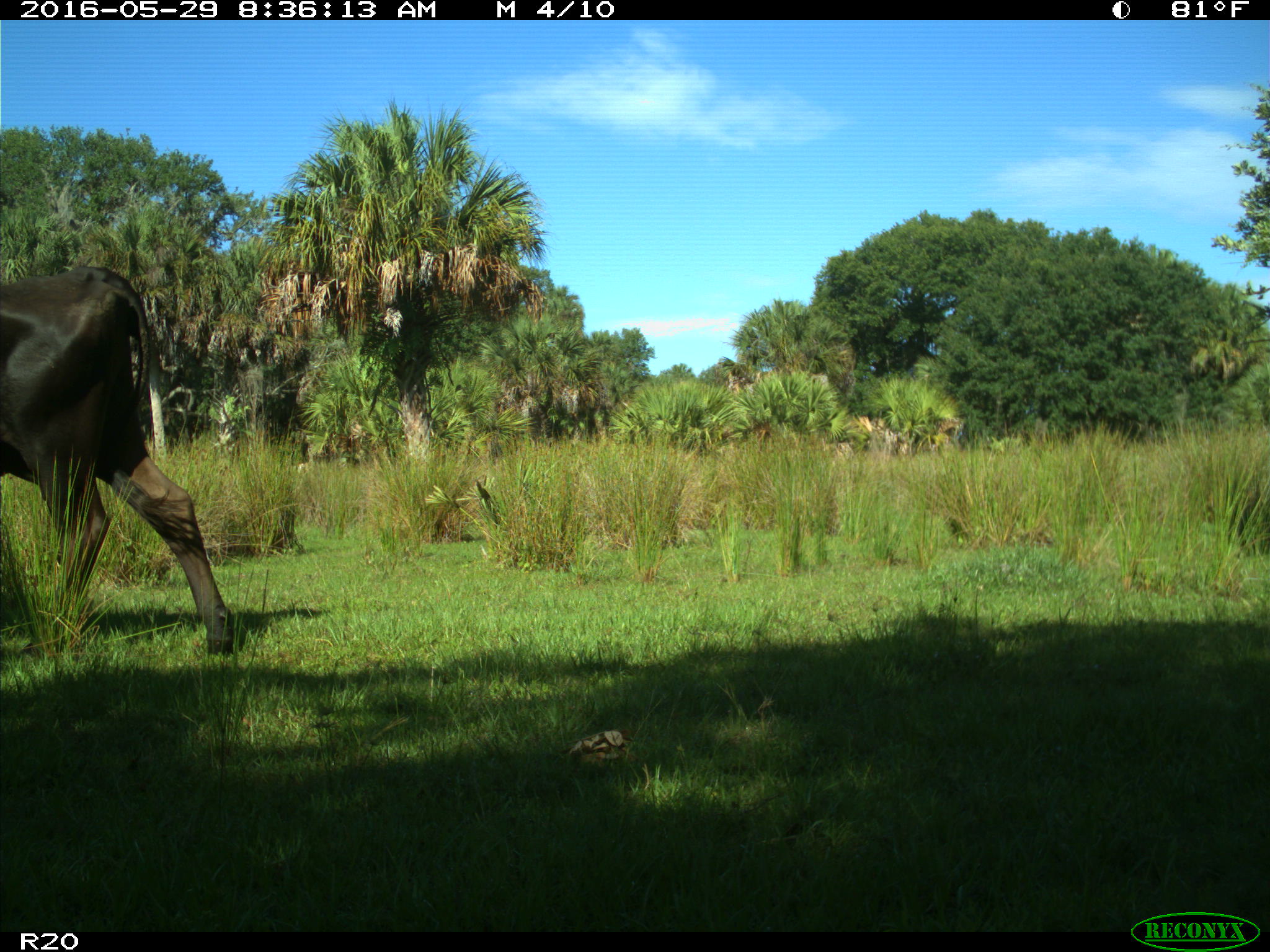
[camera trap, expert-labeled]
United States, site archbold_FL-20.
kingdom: Animalia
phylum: Chordata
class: Mammalia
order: Artiodactyla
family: Bovidae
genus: Bos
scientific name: Bos taurus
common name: domestic cow